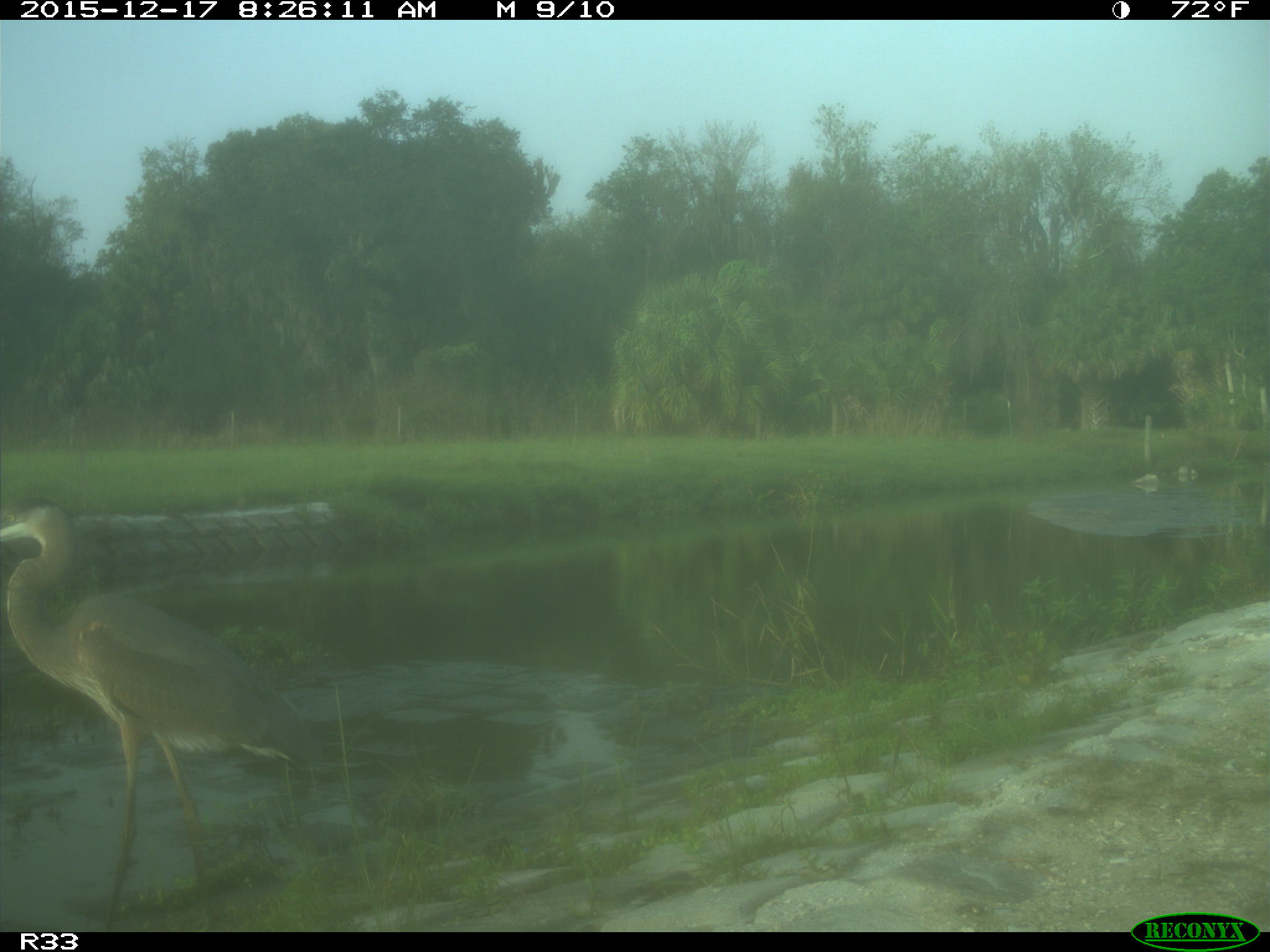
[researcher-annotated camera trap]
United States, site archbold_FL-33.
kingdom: Animalia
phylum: Chordata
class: Aves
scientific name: Aves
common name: birds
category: unidentified bird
Unidentified bird (birds) (Aves).